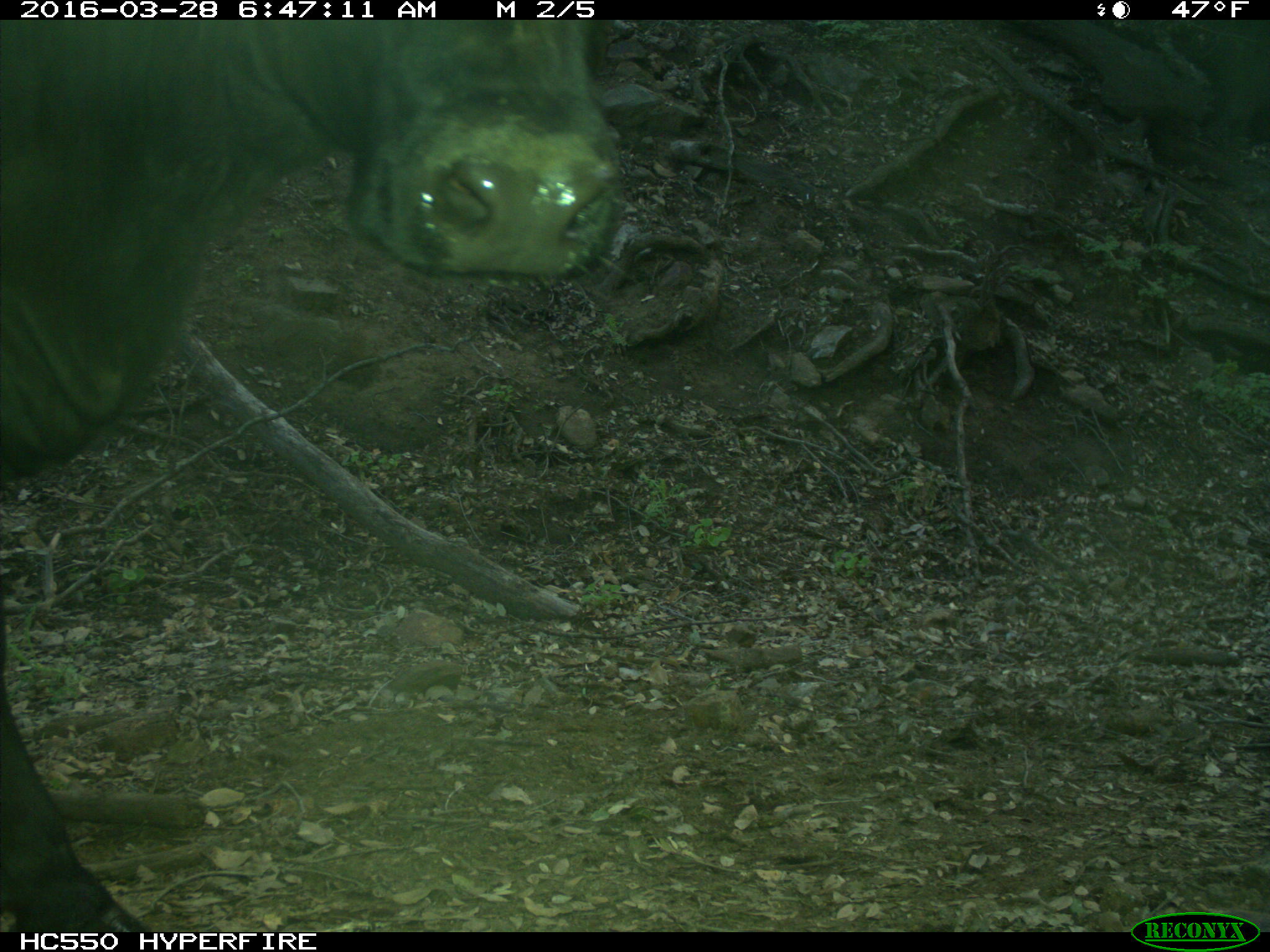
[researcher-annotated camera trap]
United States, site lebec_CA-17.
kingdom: Animalia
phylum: Chordata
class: Mammalia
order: Artiodactyla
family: Bovidae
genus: Bos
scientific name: Bos taurus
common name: domestic cow